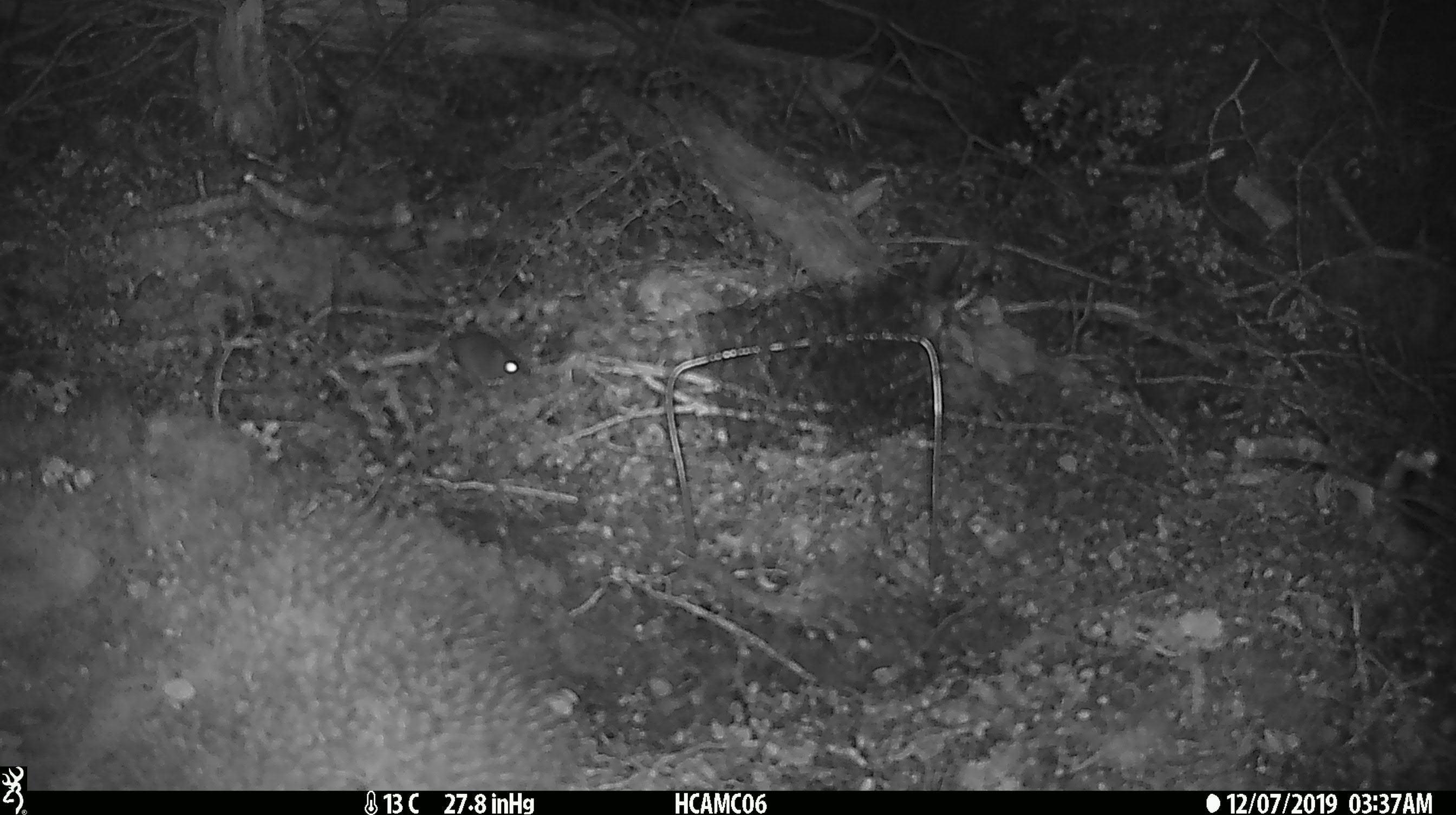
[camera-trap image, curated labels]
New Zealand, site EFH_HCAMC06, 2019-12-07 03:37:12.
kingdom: Animalia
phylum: Chordata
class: Mammalia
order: Rodentia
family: Muridae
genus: Mus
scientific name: Mus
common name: mouse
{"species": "mouse (Mus)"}